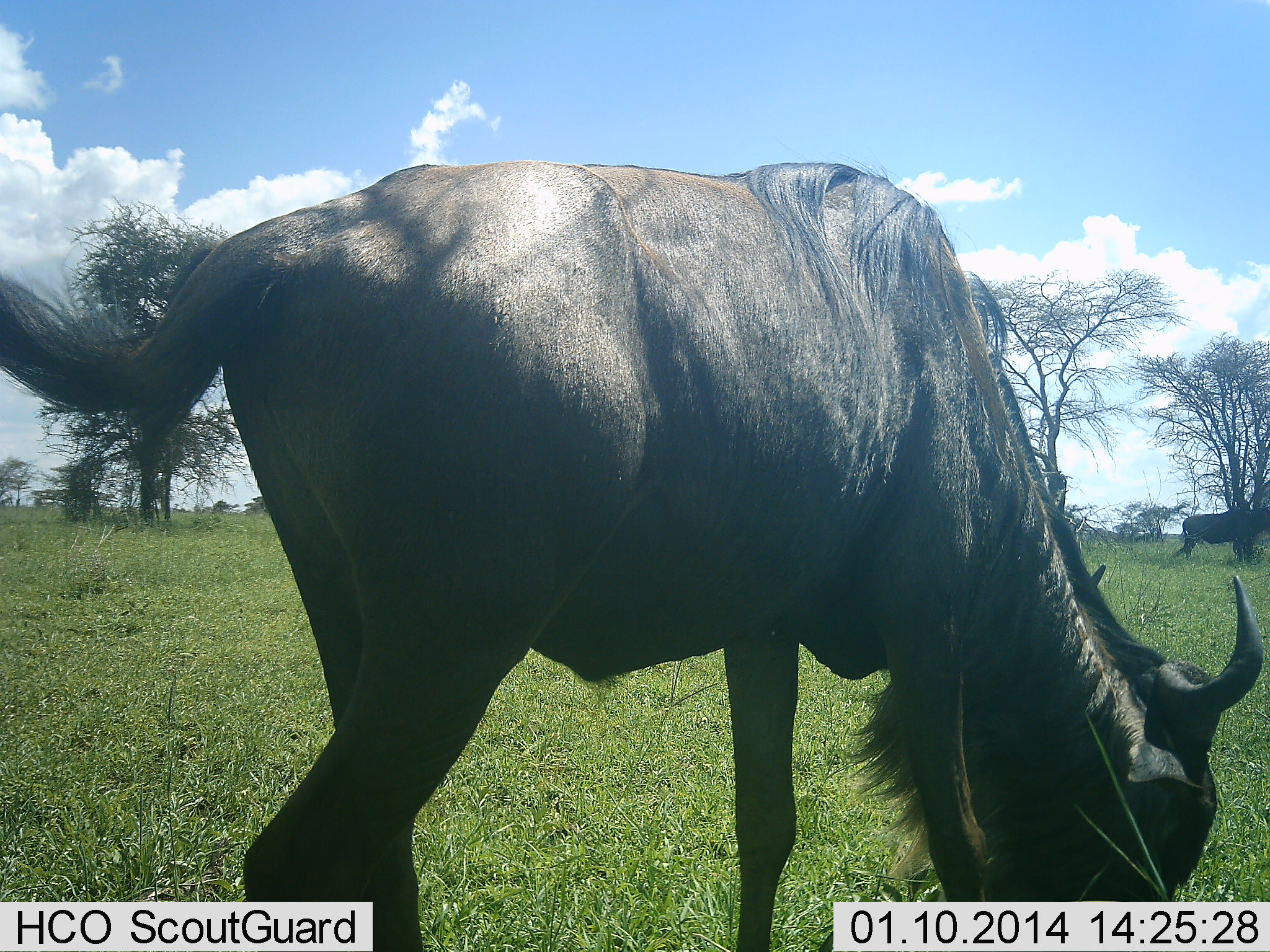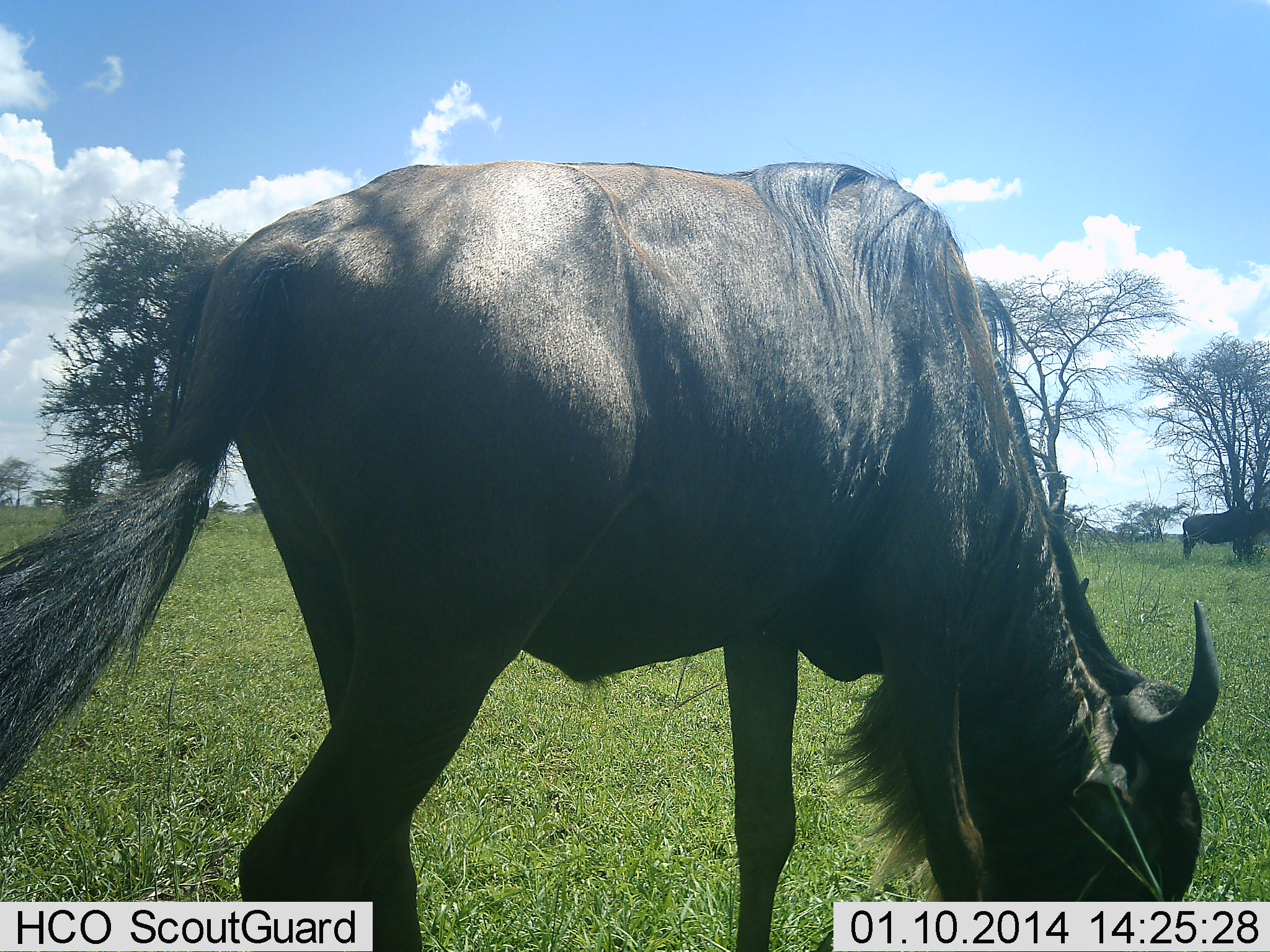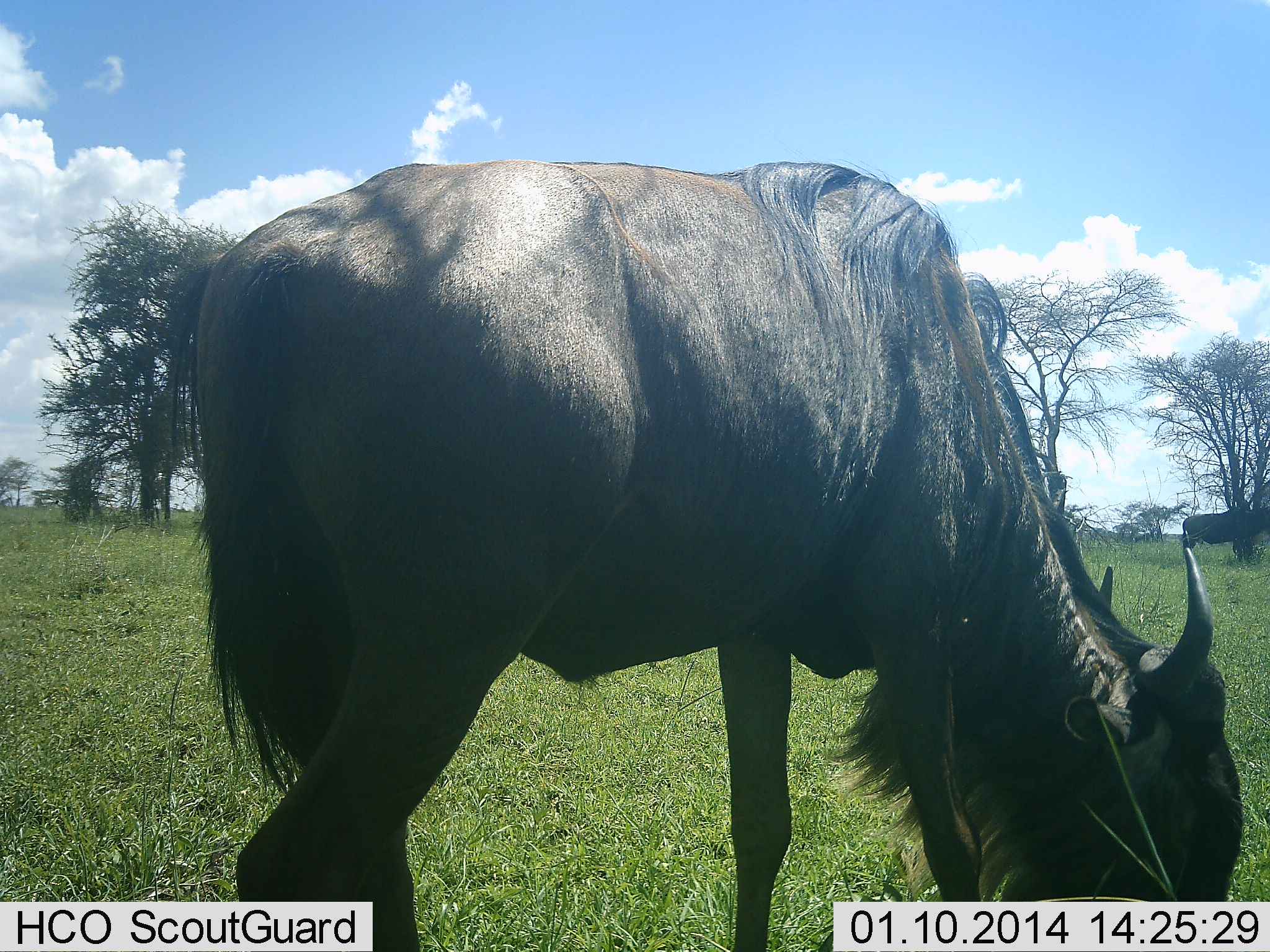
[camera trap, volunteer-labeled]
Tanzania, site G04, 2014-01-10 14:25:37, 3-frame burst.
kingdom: Animalia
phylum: Chordata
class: Mammalia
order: Artiodactyla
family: Bovidae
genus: Connochaetes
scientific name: Connochaetes taurinus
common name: blue wildebeest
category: wildebeest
Wildebeest (blue wildebeest) (Connochaetes taurinus), count 2. Behavior (volunteer vote fractions): standing 60%, resting 0%, moving 0%, interacting 0%. Young present (vote fraction): 0%. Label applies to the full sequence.